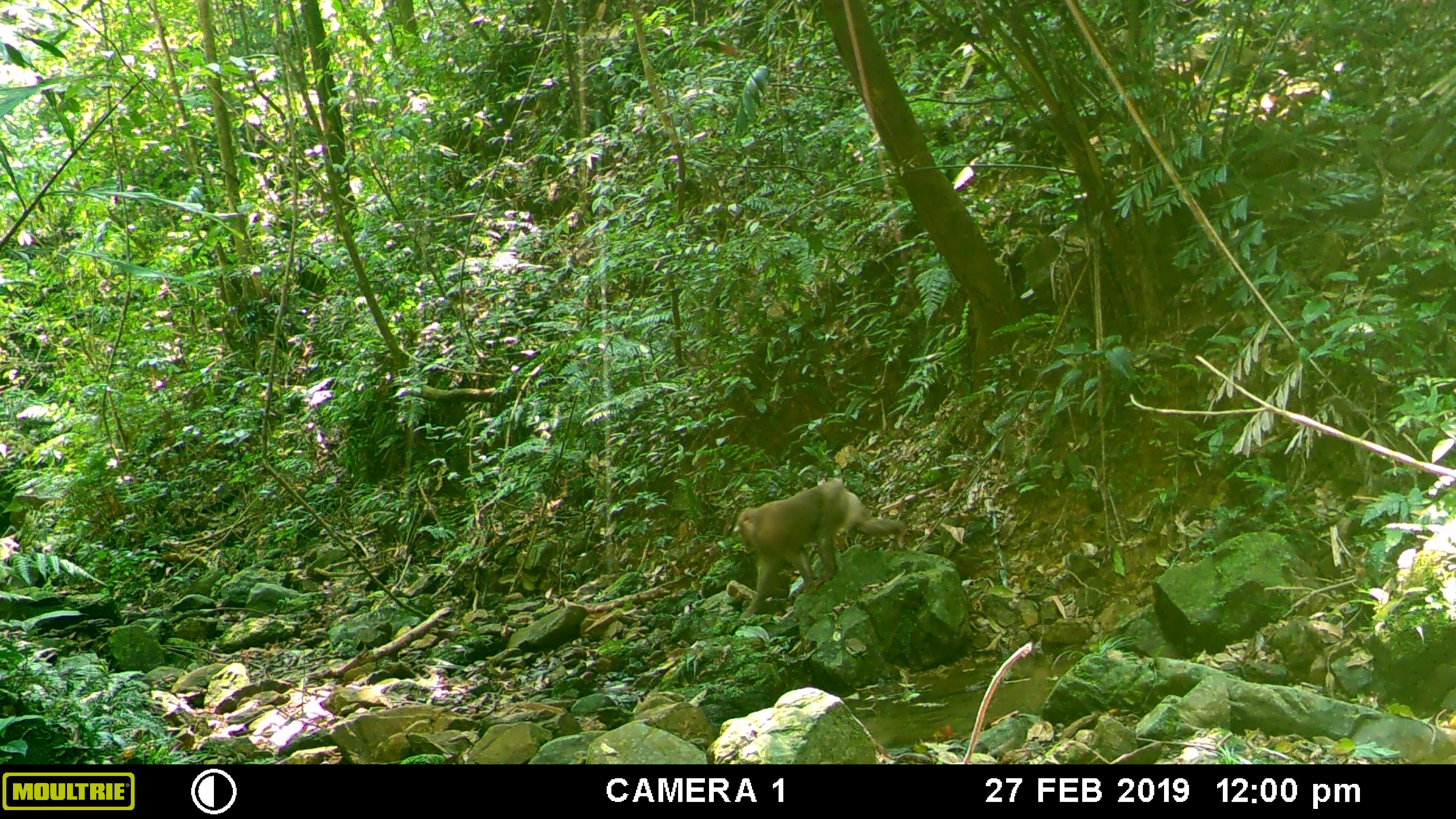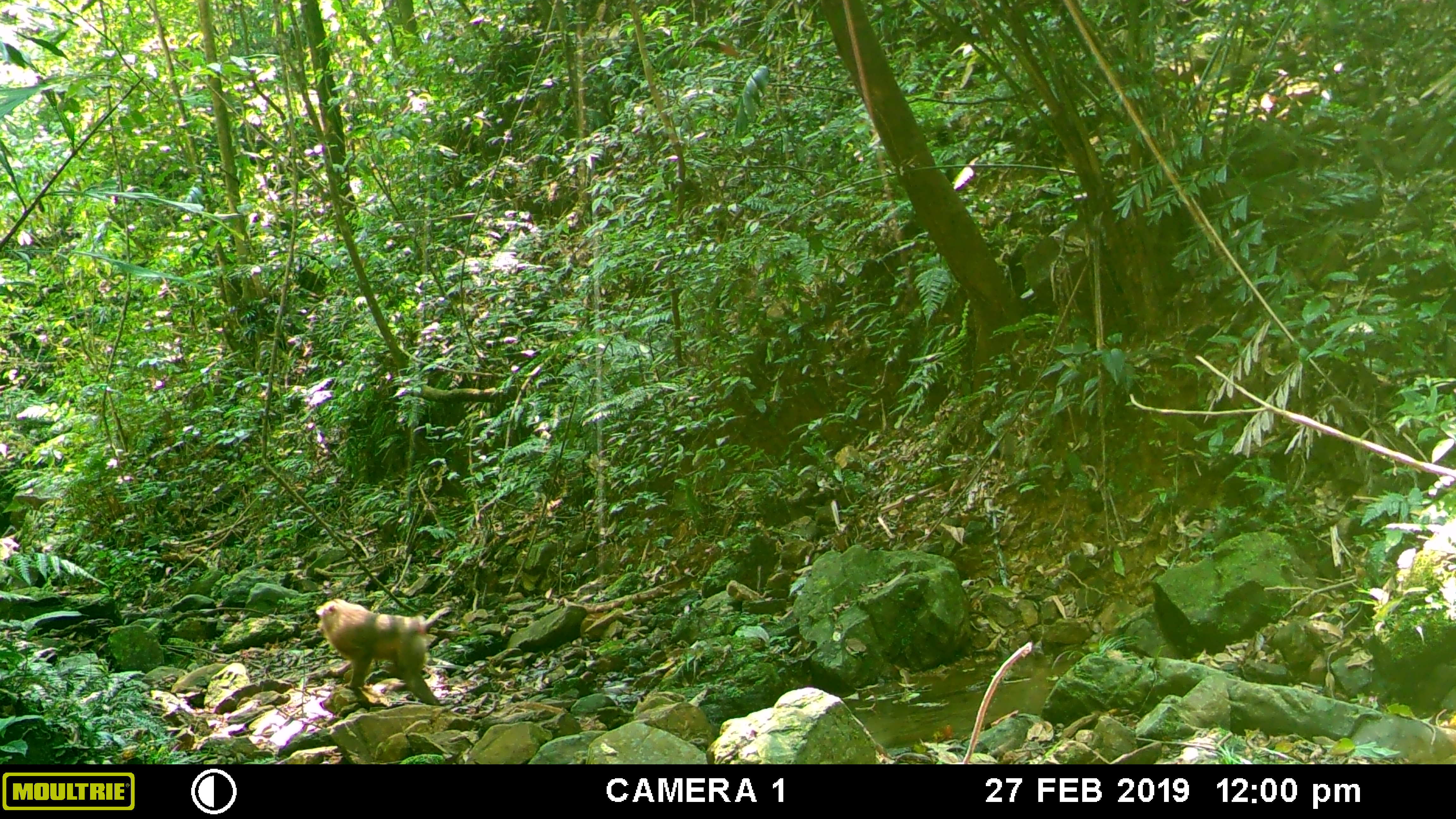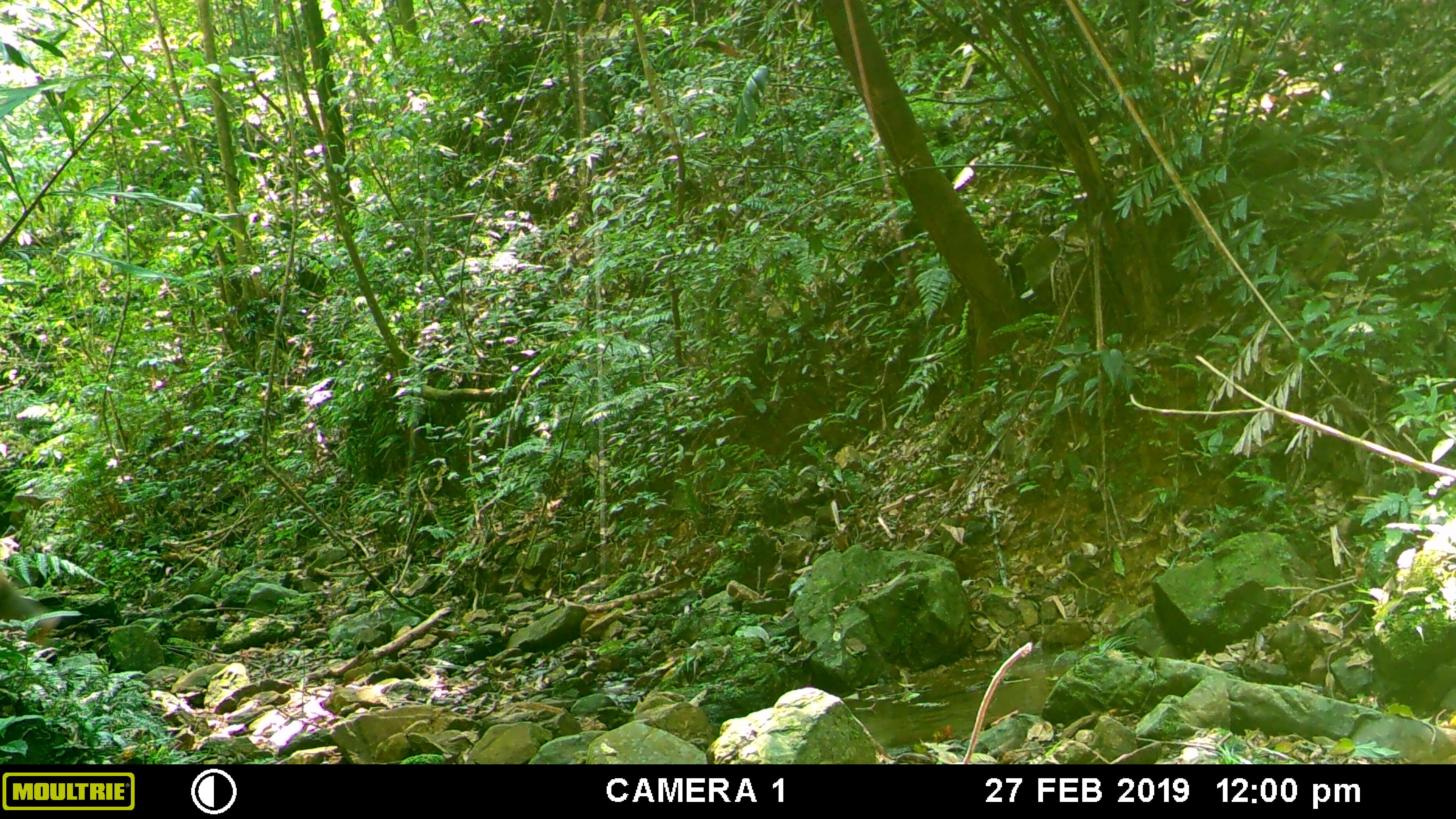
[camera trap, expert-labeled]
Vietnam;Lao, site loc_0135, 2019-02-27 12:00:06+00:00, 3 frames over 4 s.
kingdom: Animalia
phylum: Chordata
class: Mammalia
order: Primates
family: Cercopithecidae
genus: Macaca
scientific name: Macaca nemestrina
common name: pig-tailed macaque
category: pig tailed macaque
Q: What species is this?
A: Pig tailed macaque (pig-tailed macaque) (Macaca nemestrina).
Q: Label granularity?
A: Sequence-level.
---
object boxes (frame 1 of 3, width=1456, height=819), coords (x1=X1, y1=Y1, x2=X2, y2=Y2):
pig tailed macaque: (x1=733, y1=476, x2=907, y2=619)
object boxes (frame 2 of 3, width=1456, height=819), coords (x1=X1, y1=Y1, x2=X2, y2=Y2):
pig tailed macaque: (x1=315, y1=597, x2=441, y2=705)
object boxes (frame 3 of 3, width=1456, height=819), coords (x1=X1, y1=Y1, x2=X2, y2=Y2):
pig tailed macaque: (x1=0, y1=570, x2=61, y2=648)